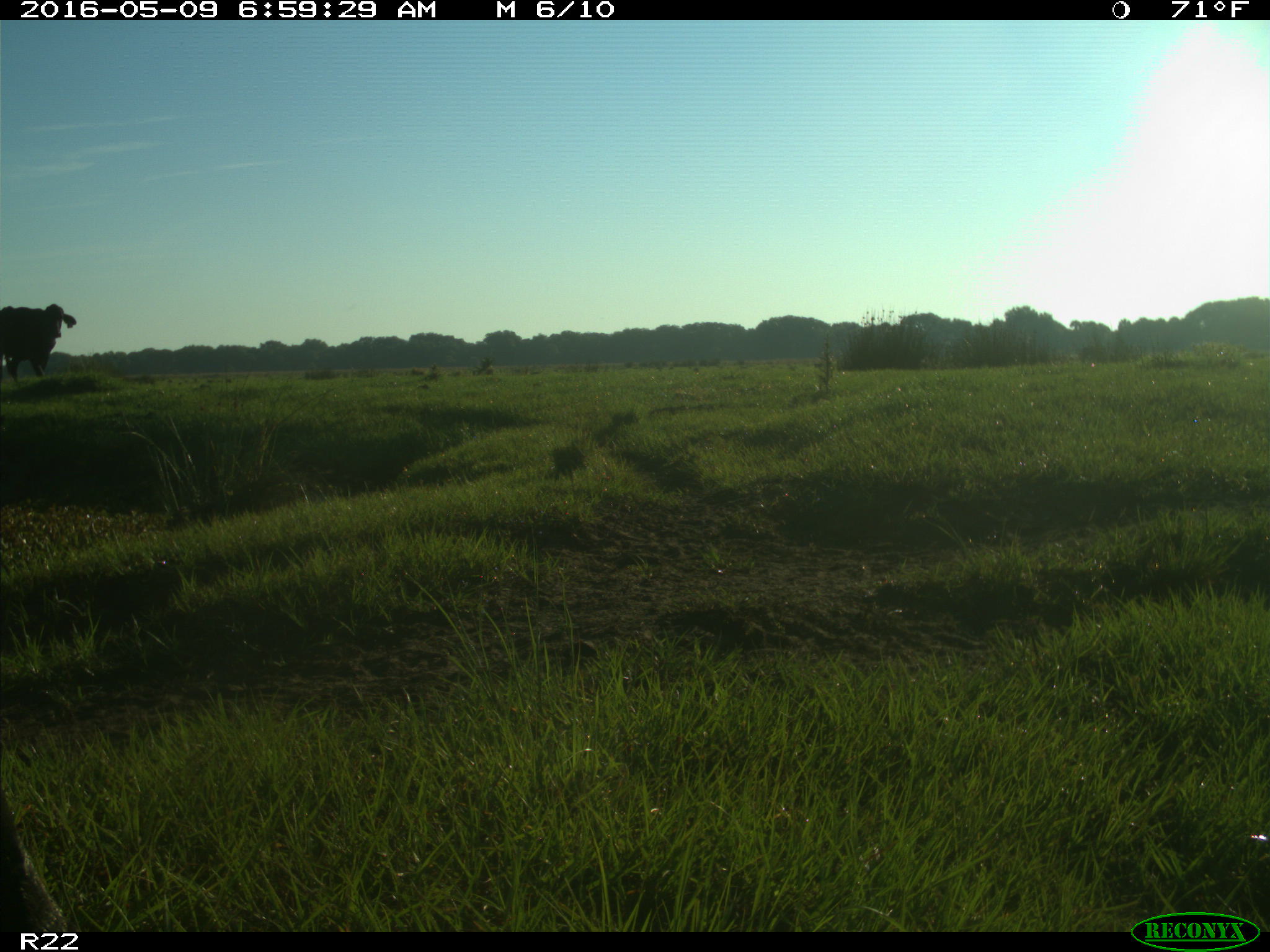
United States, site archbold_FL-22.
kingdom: Animalia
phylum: Chordata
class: Mammalia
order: Artiodactyla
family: Bovidae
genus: Bos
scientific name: Bos taurus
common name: domestic cow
Bos taurus (domestic cow).